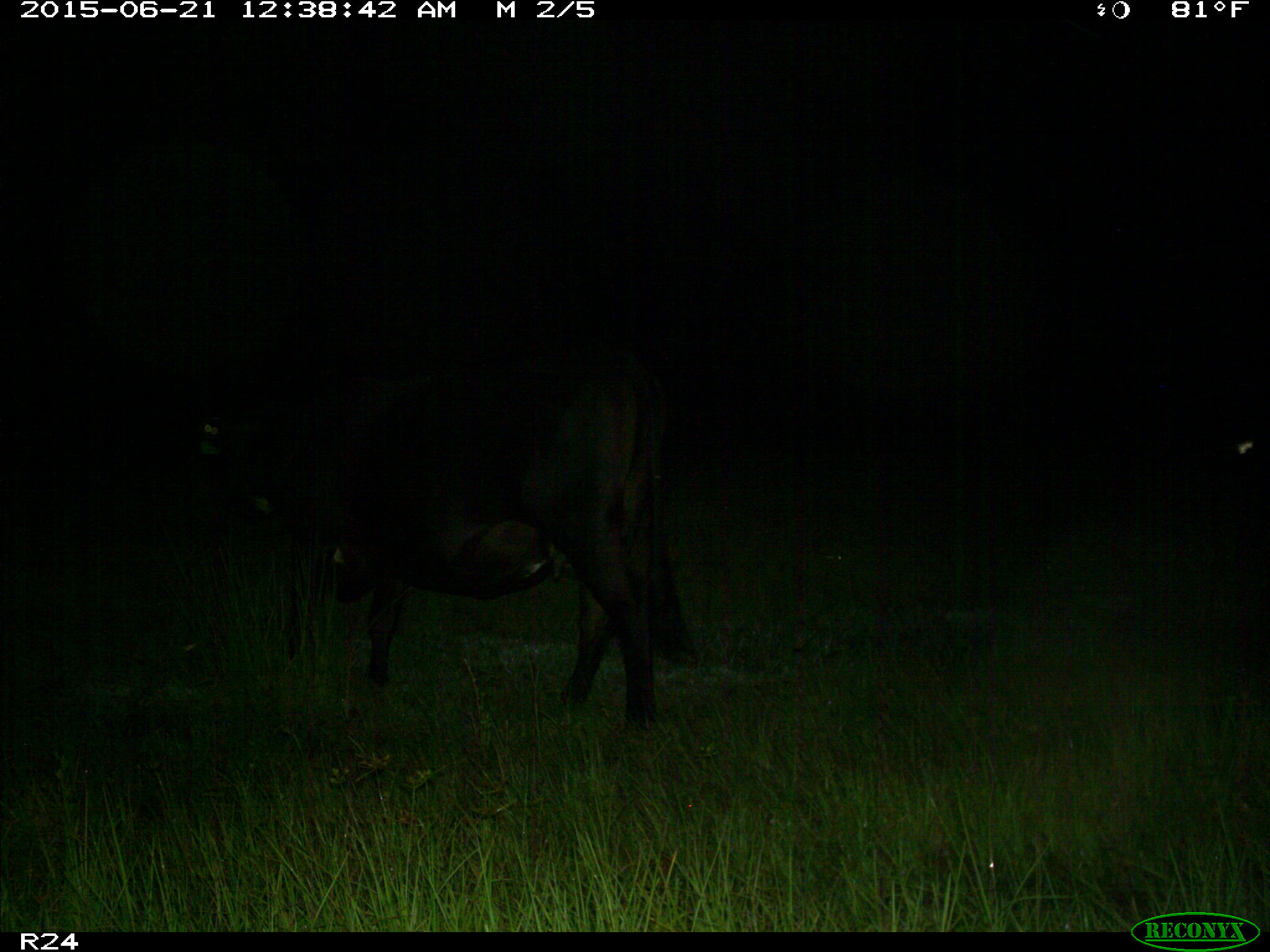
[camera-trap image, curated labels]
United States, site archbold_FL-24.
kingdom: Animalia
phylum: Chordata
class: Mammalia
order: Artiodactyla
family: Bovidae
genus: Bos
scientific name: Bos taurus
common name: domestic cow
Bos taurus (domestic cow).